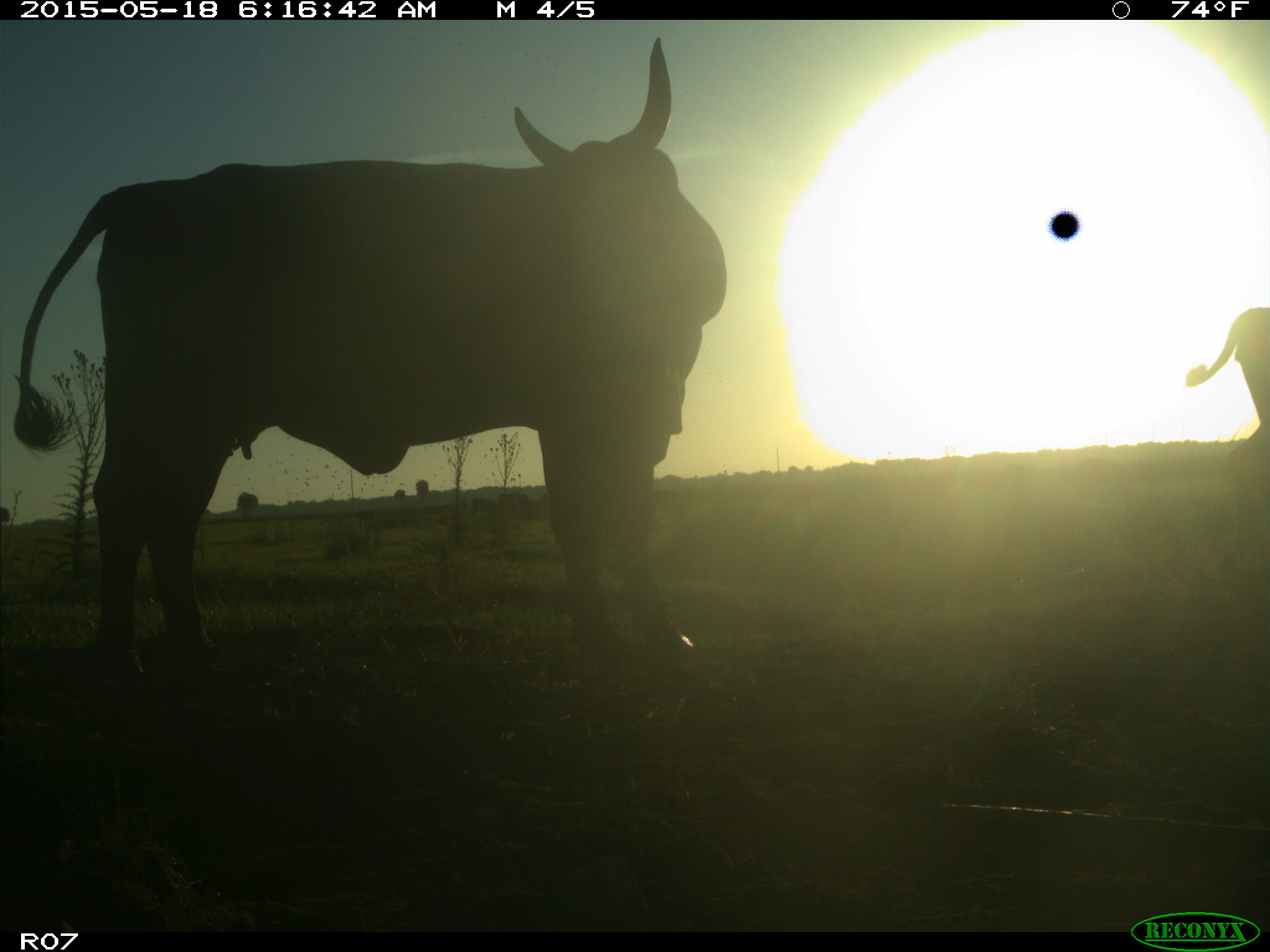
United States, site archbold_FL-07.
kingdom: Animalia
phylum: Chordata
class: Mammalia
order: Artiodactyla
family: Bovidae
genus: Bos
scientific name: Bos taurus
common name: domestic cow